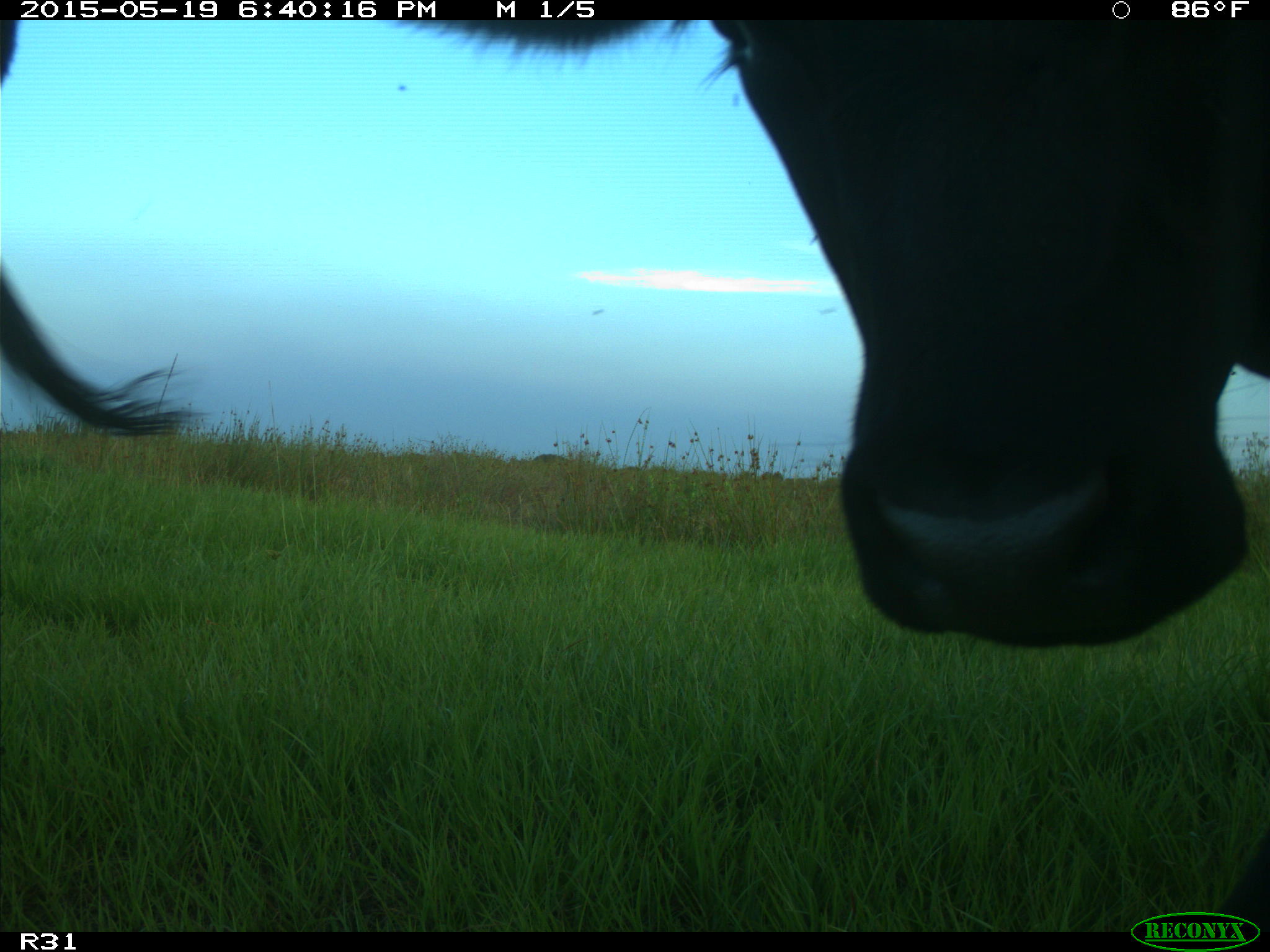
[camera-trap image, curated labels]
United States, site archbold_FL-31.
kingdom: Animalia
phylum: Chordata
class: Mammalia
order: Artiodactyla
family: Bovidae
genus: Bos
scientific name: Bos taurus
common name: domestic cow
Bos taurus (domestic cow).